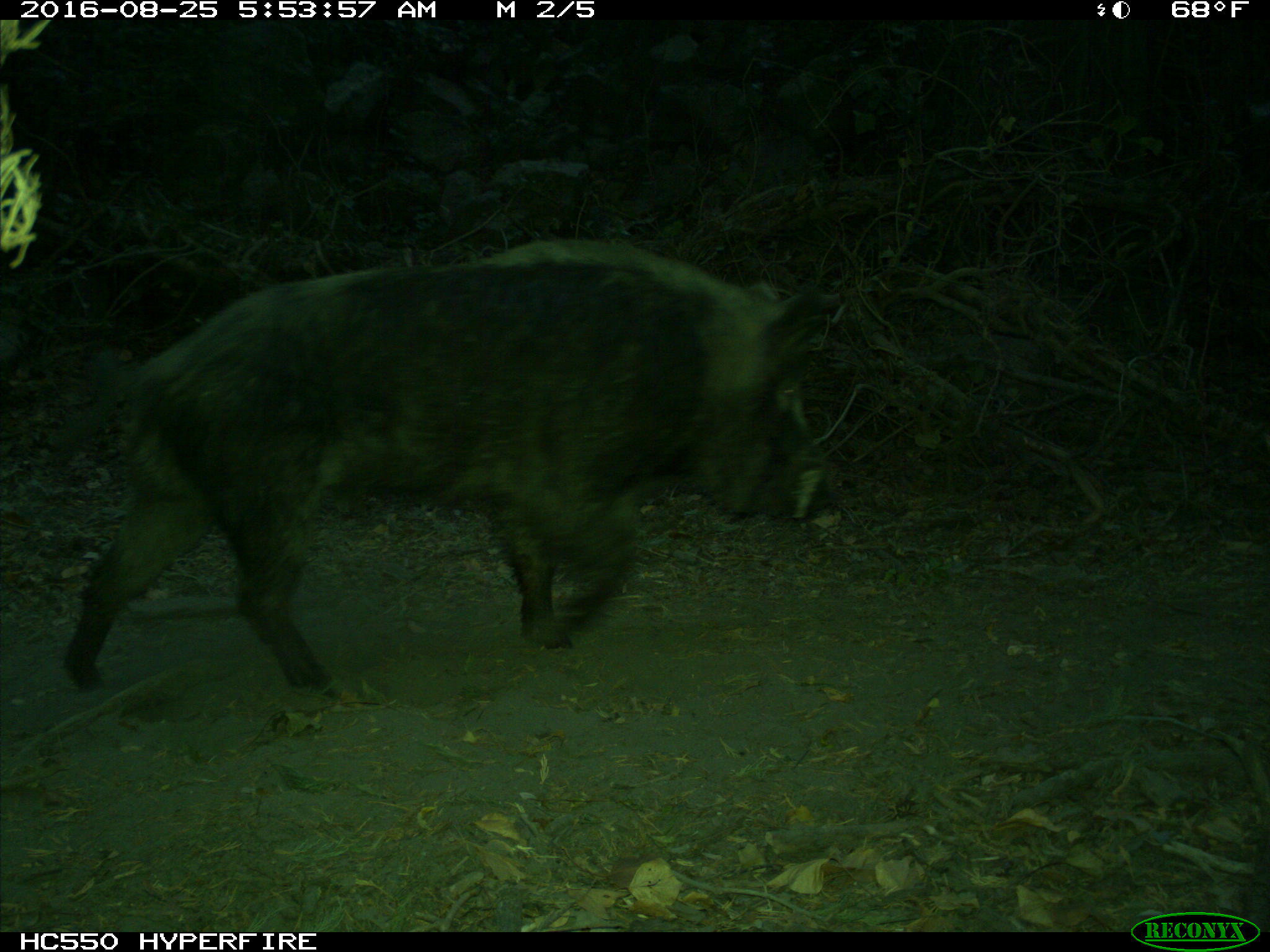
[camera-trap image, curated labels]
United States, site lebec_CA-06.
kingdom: Animalia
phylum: Chordata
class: Mammalia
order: Artiodactyla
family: Suidae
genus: Sus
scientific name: Sus scrofa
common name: wild boar